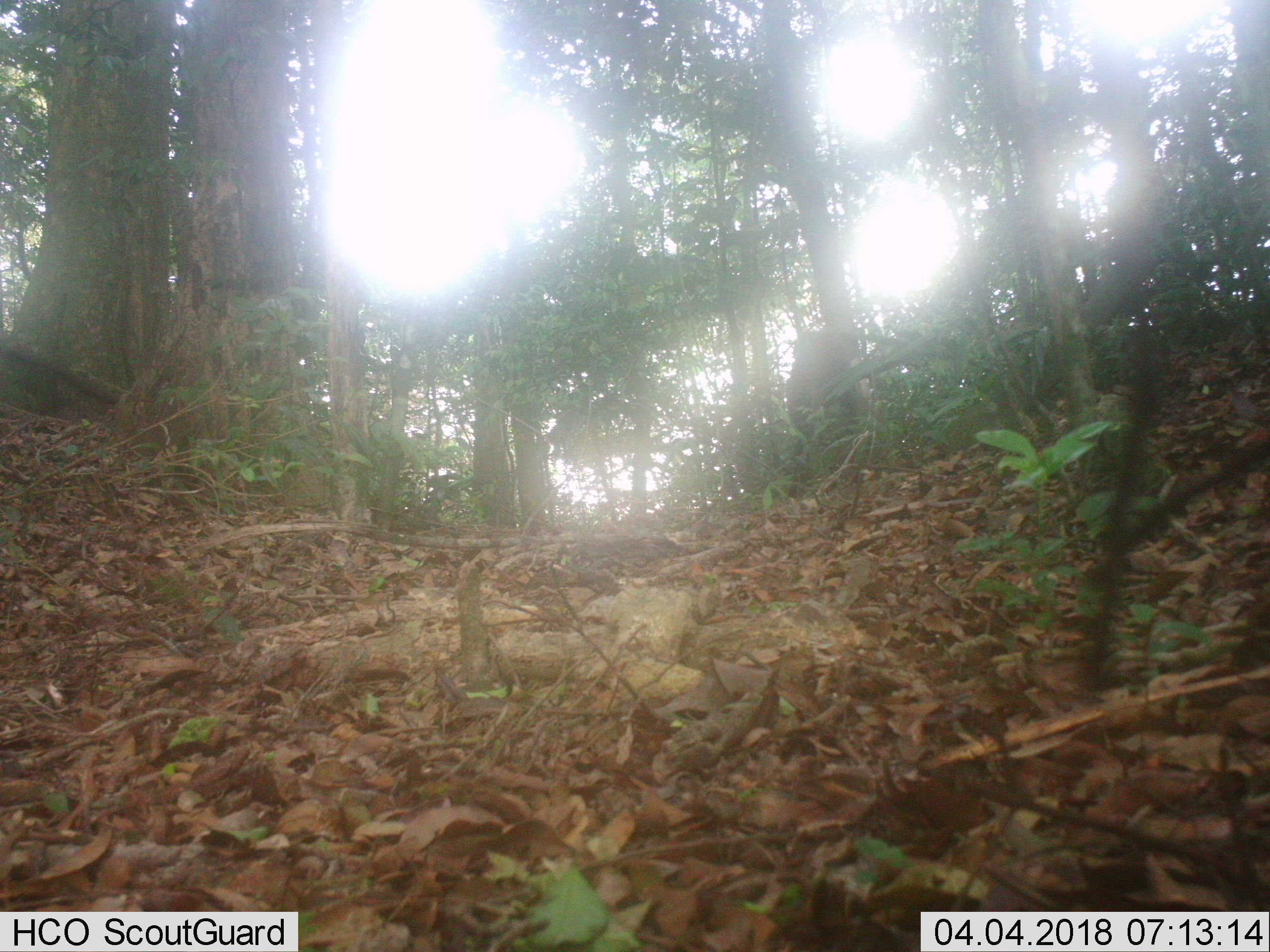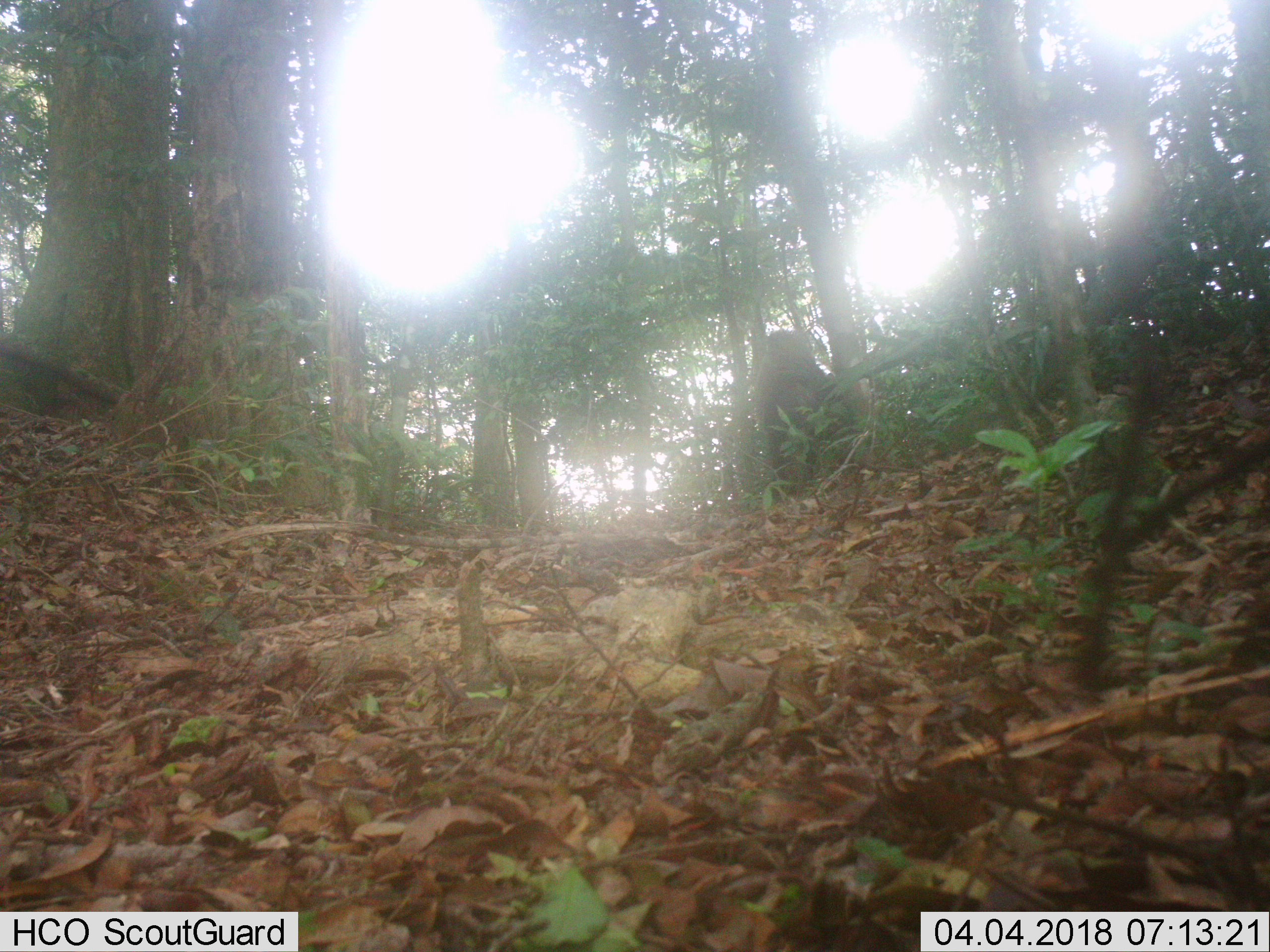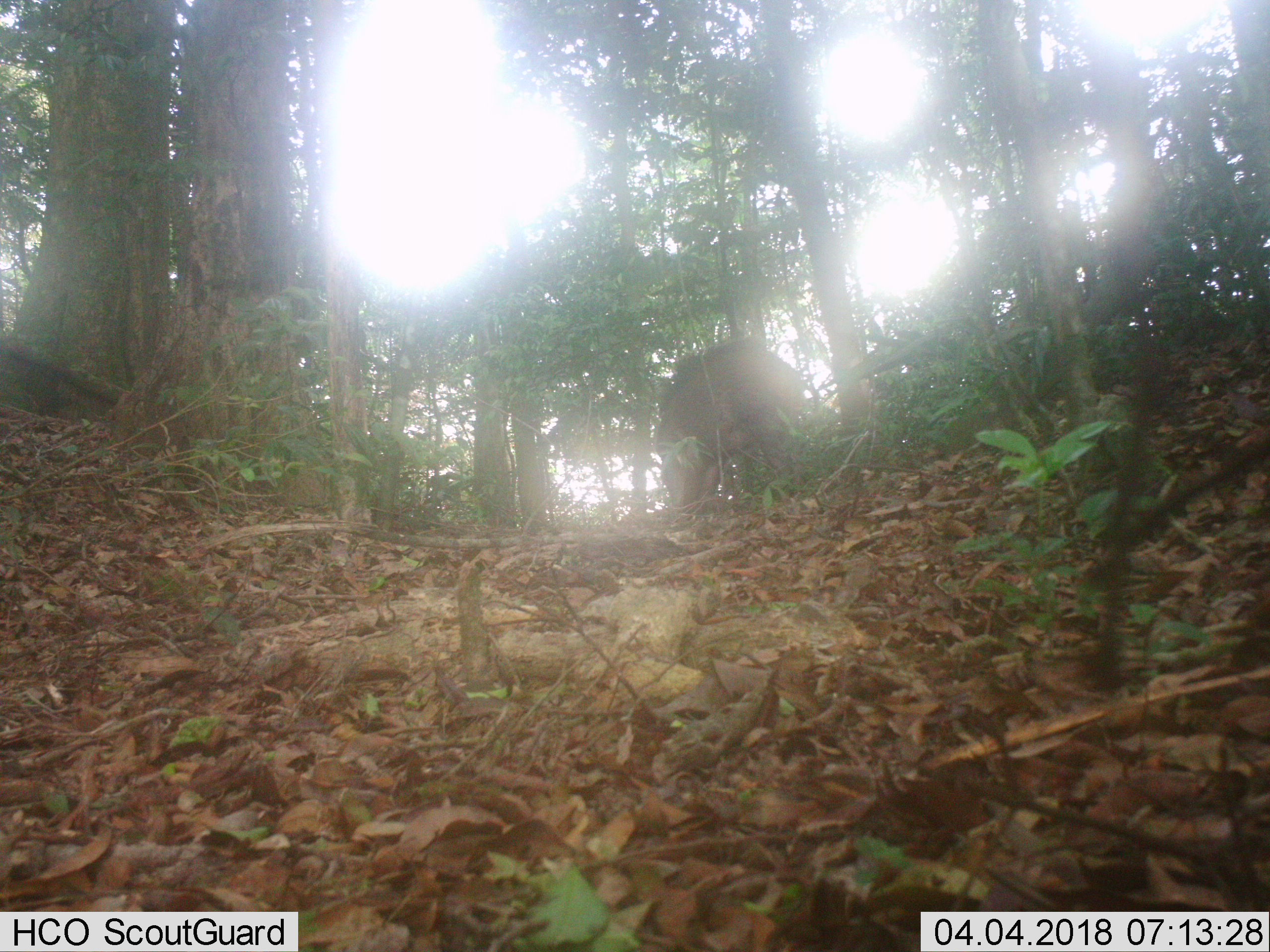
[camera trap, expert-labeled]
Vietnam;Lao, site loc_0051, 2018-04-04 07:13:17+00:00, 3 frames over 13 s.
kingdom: Animalia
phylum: Chordata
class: Mammalia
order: Artiodactyla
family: Suidae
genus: Sus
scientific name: Sus scrofa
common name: eurasian wild pig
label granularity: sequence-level